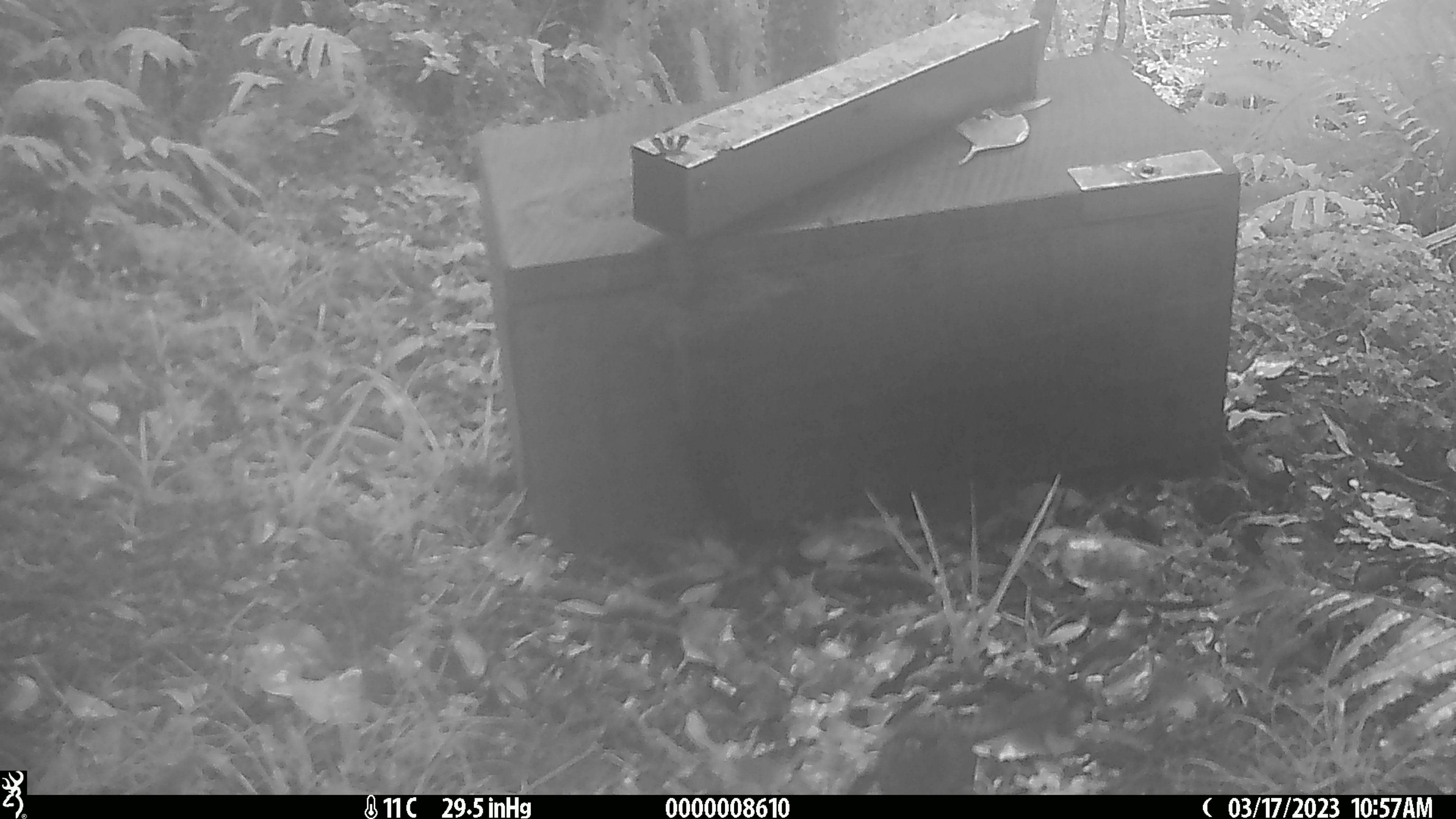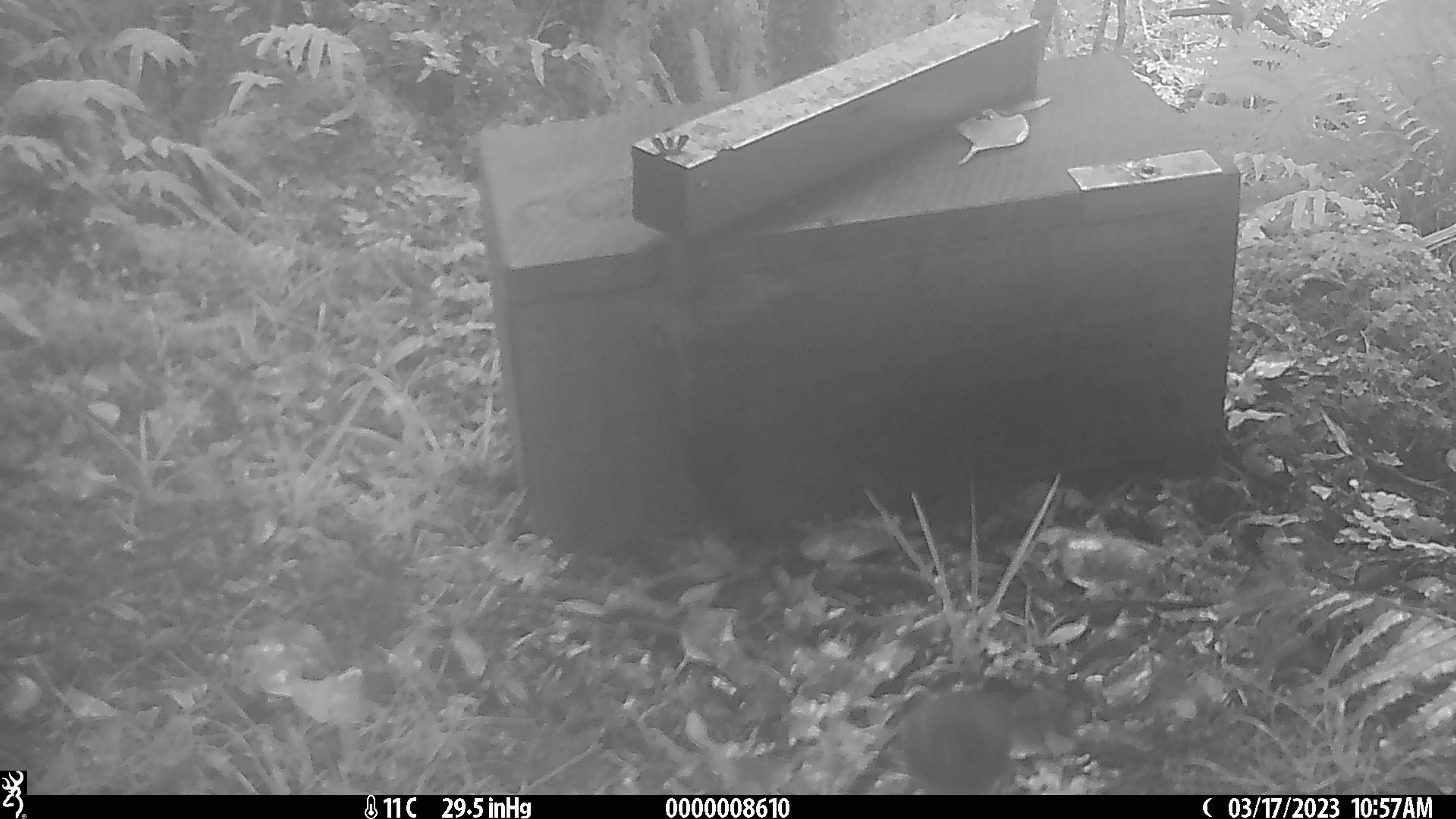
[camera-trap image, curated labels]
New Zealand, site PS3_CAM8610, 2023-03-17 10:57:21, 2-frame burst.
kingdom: Animalia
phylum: Chordata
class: Aves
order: Passeriformes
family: Petroicidae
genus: Petroica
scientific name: Petroica australis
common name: new zealand robin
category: robin